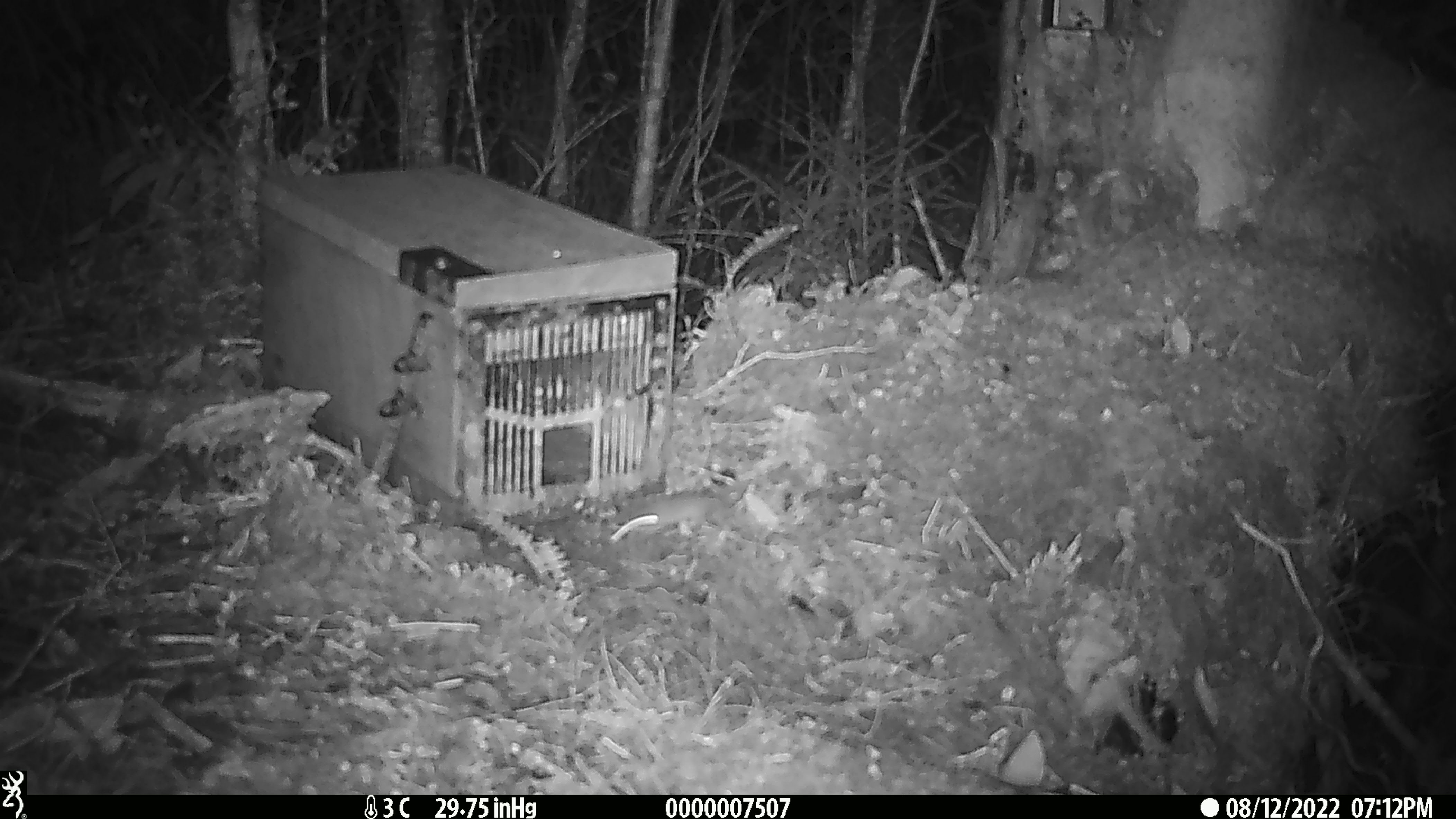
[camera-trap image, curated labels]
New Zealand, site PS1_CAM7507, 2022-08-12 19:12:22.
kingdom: Animalia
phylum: Chordata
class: Mammalia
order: Rodentia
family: Muridae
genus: Mus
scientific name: Mus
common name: mouse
Mouse (Mus).